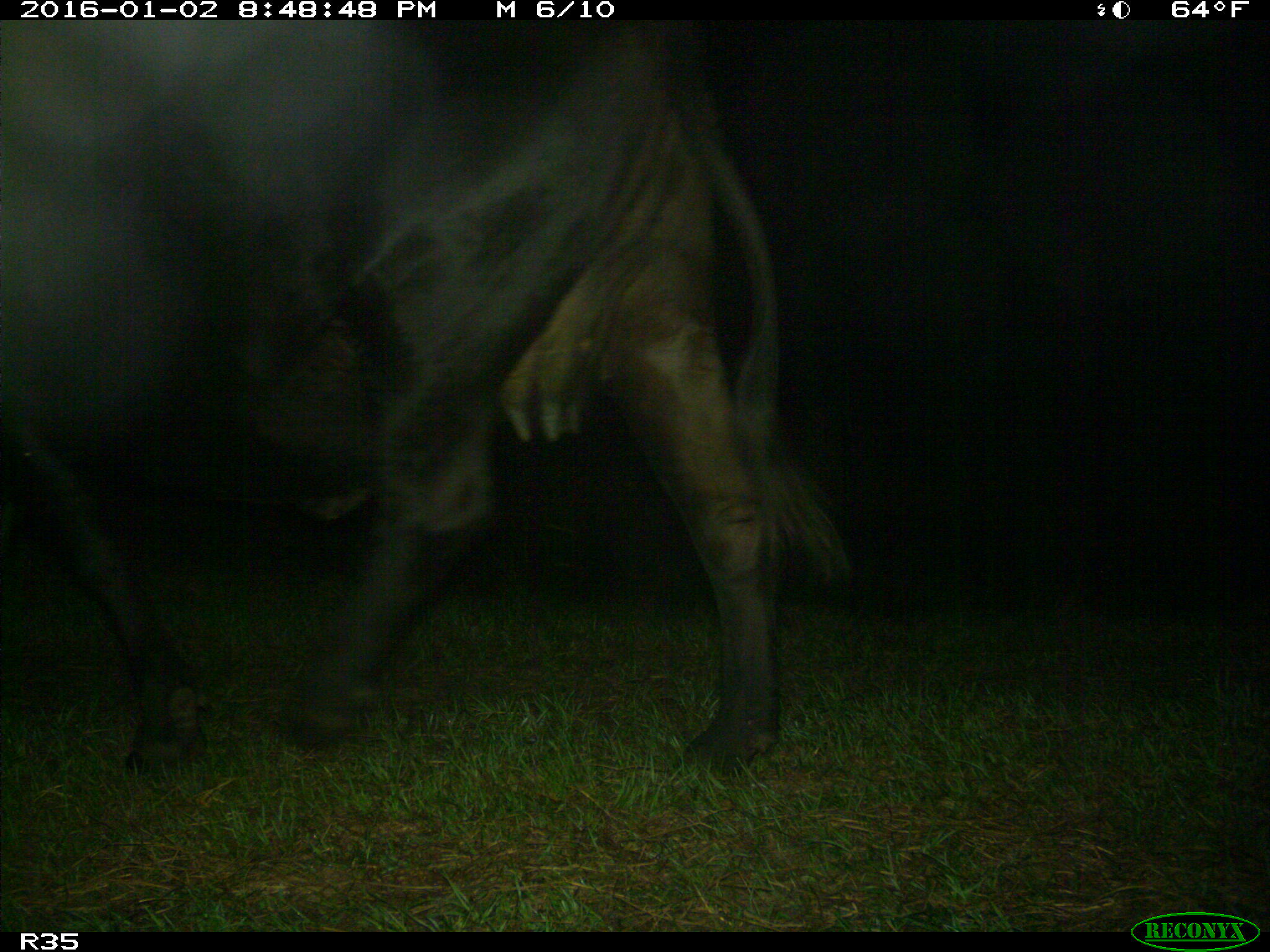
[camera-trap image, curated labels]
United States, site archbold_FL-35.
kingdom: Animalia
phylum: Chordata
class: Mammalia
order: Artiodactyla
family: Bovidae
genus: Bos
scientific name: Bos taurus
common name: domestic cow